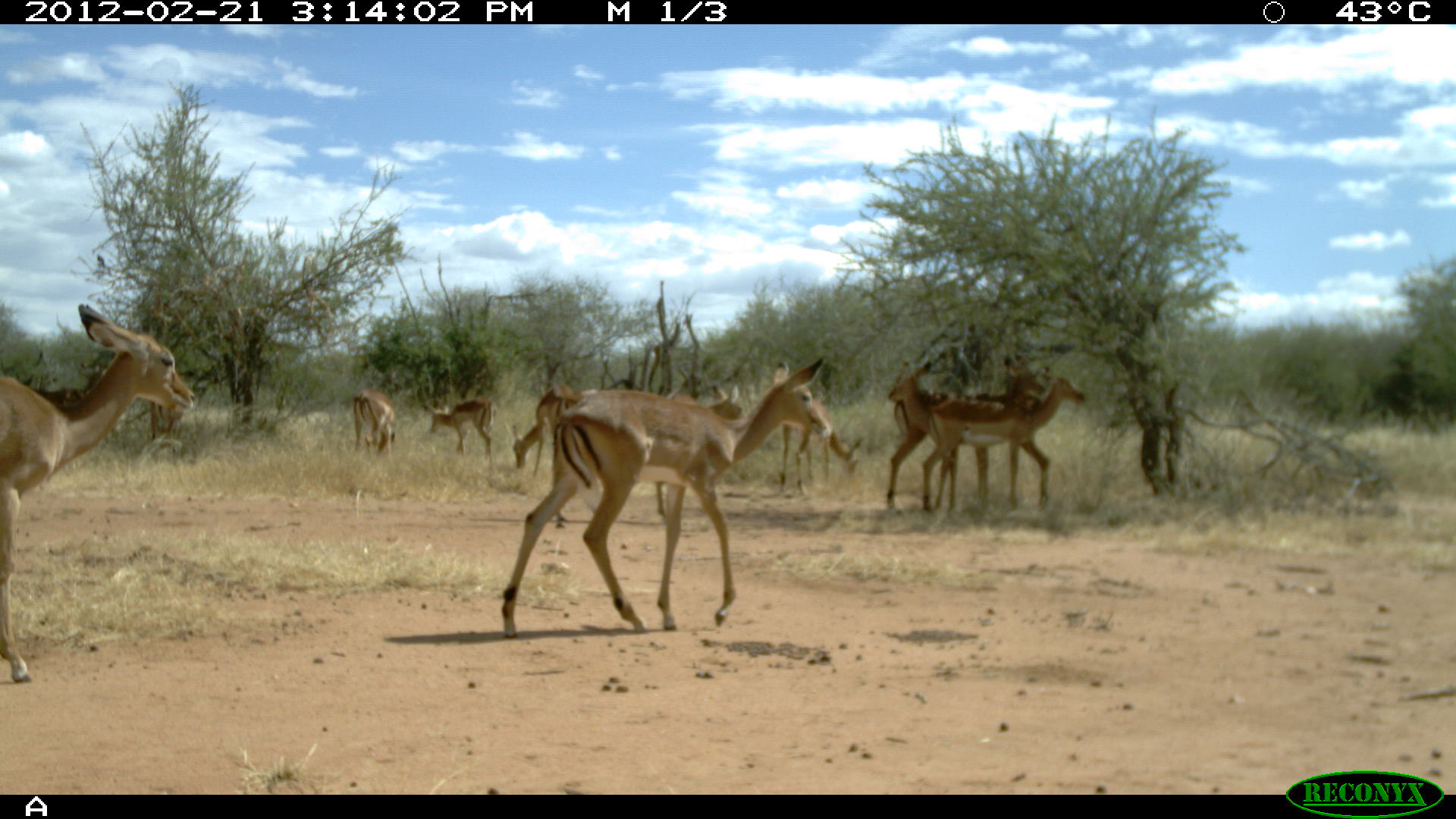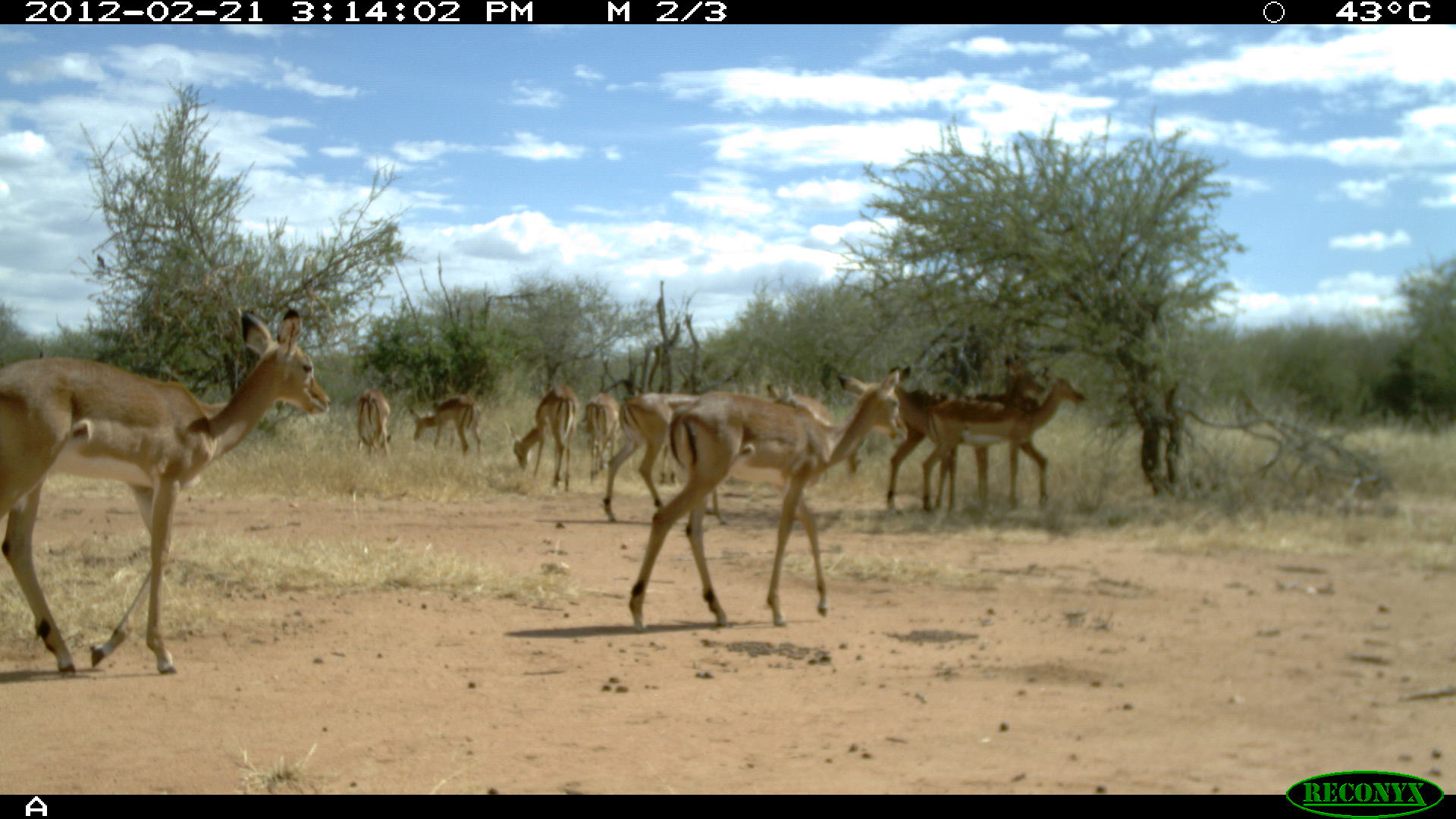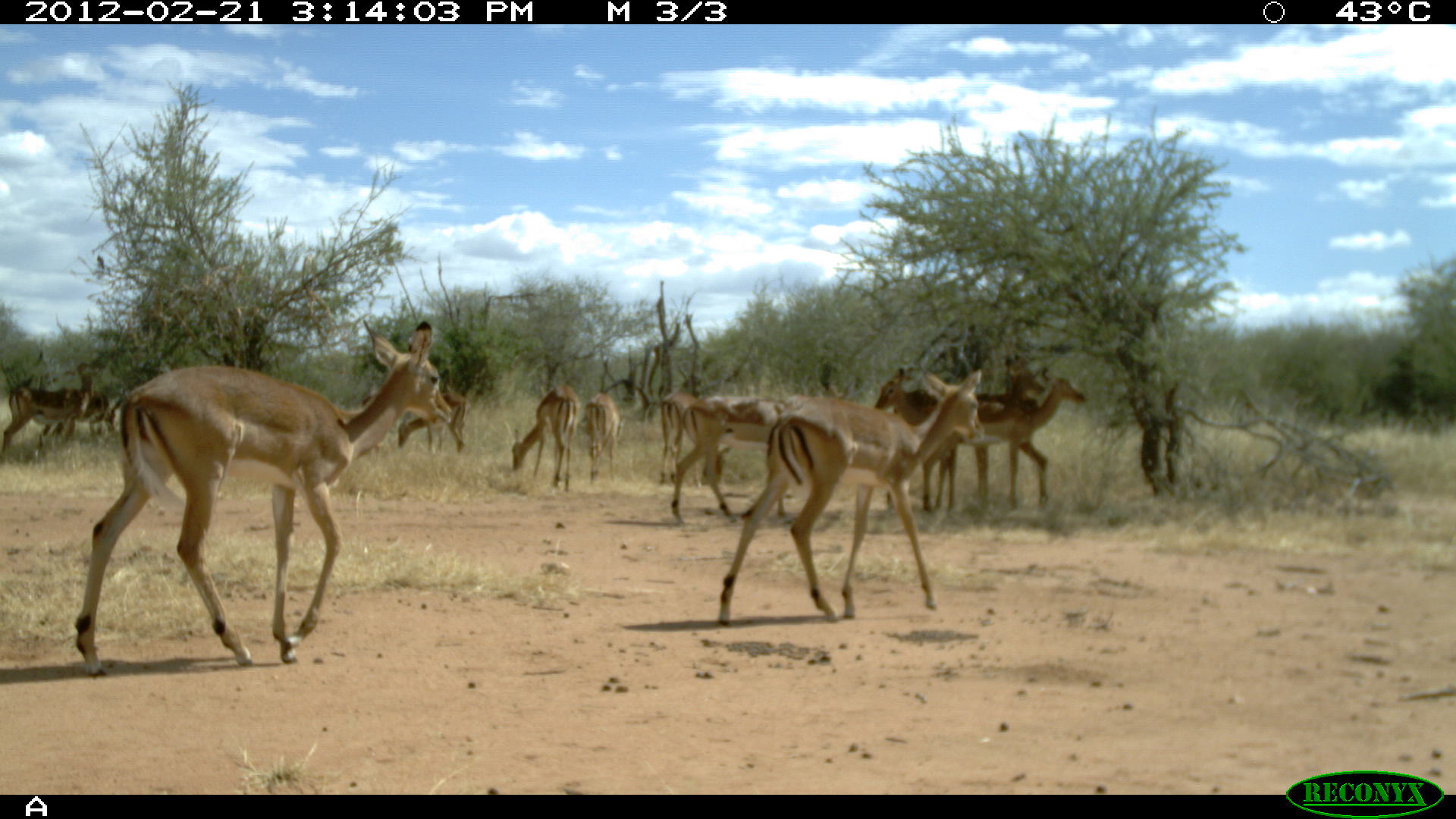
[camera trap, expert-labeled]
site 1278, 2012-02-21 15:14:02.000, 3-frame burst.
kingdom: Animalia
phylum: Chordata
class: Mammalia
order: Artiodactyla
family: Bovidae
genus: Aepyceros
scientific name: Aepyceros melampus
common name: impala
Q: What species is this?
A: Aepyceros melampus (impala).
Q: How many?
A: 10.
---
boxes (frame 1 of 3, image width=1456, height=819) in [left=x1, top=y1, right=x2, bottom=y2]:
aepyceros melampus: [left=495, top=348, right=833, bottom=635]; [left=0, top=302, right=196, bottom=681]; [left=557, top=381, right=745, bottom=527]; [left=885, top=358, right=1049, bottom=521]; [left=917, top=365, right=1087, bottom=518]; [left=863, top=360, right=997, bottom=522]; [left=775, top=394, right=862, bottom=498]; [left=504, top=377, right=576, bottom=478]; [left=420, top=394, right=496, bottom=465]; [left=351, top=387, right=402, bottom=458]